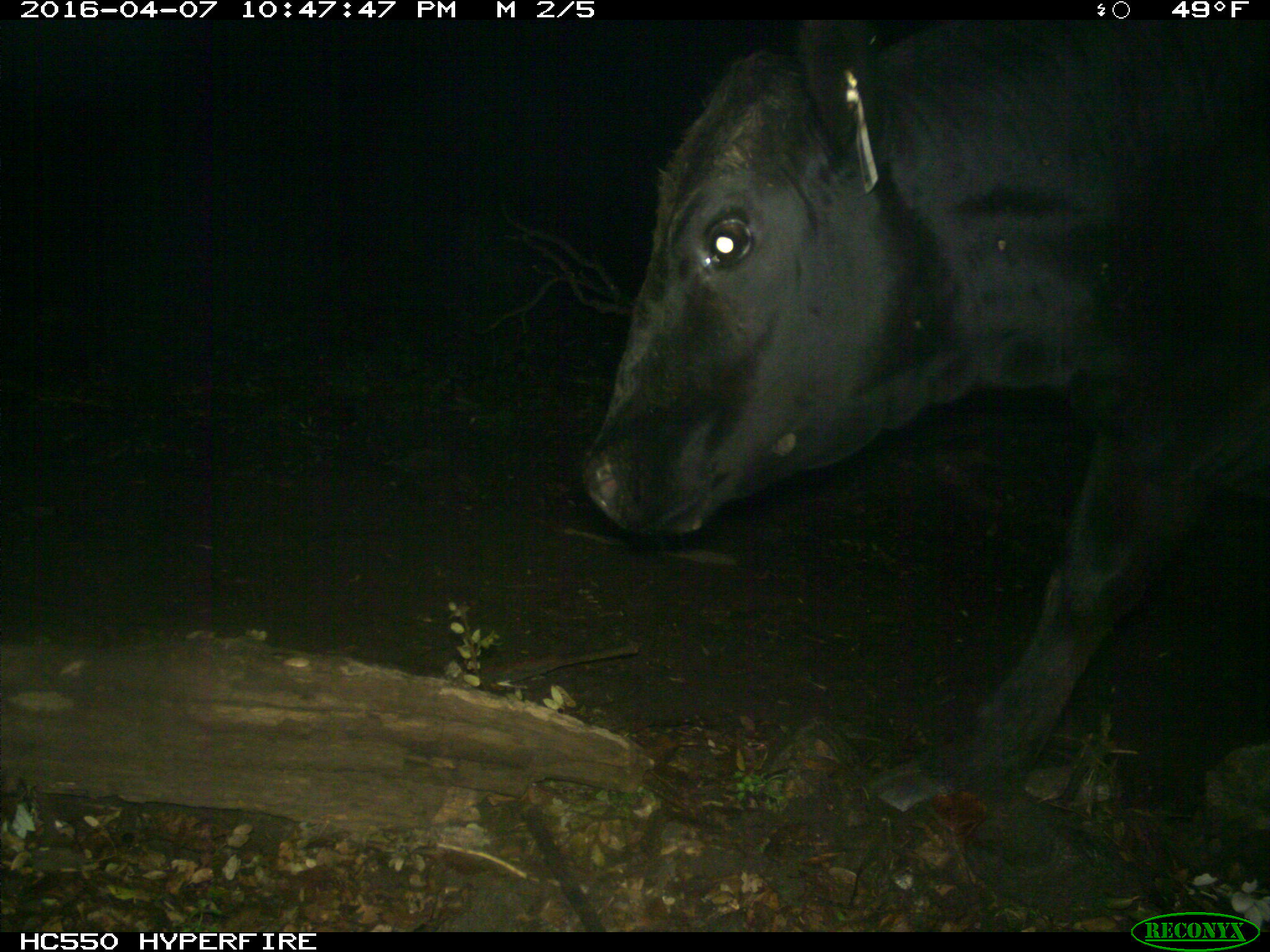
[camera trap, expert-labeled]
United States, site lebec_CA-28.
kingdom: Animalia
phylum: Chordata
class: Mammalia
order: Artiodactyla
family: Bovidae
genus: Bos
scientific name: Bos taurus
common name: domestic cow